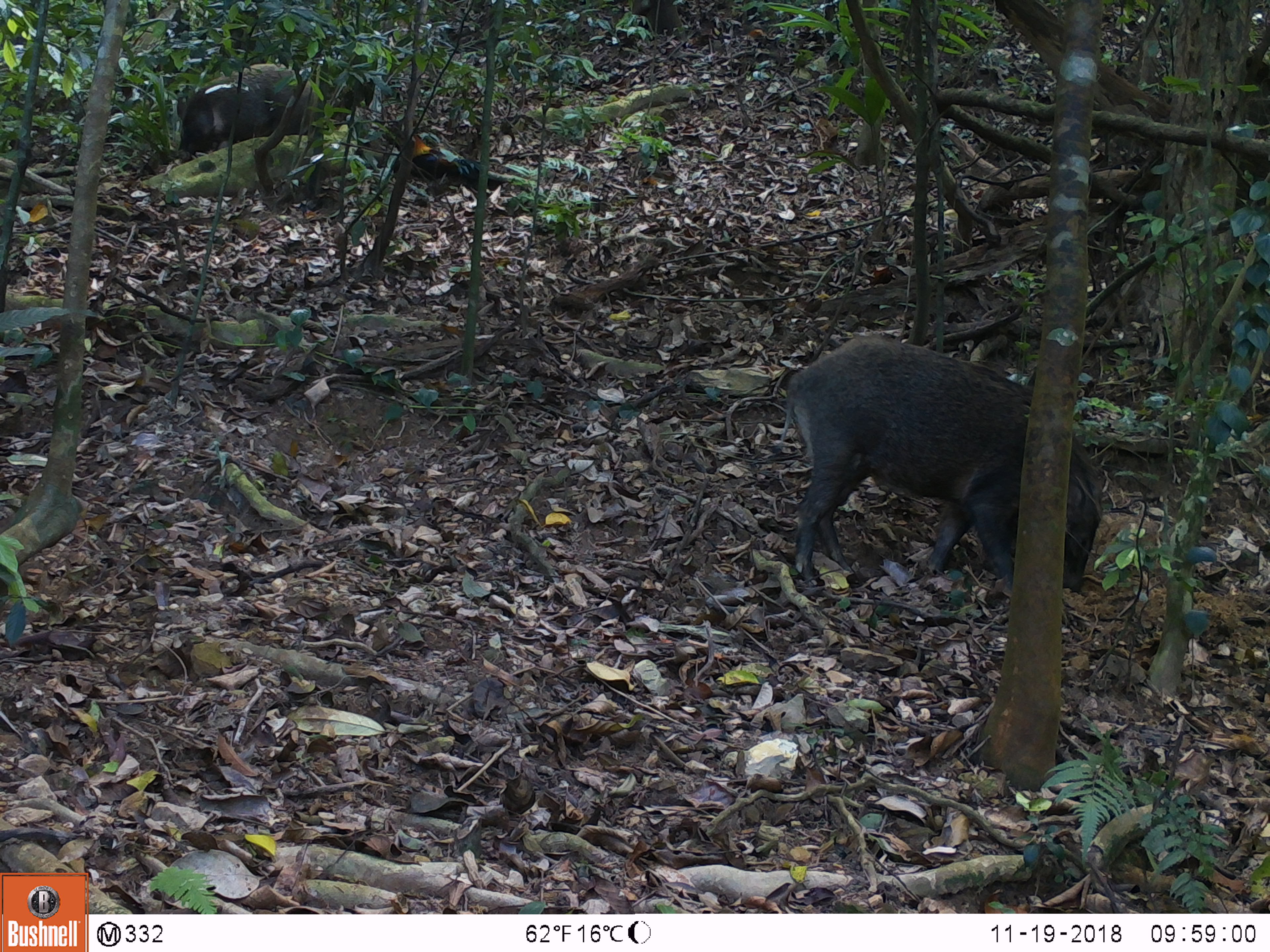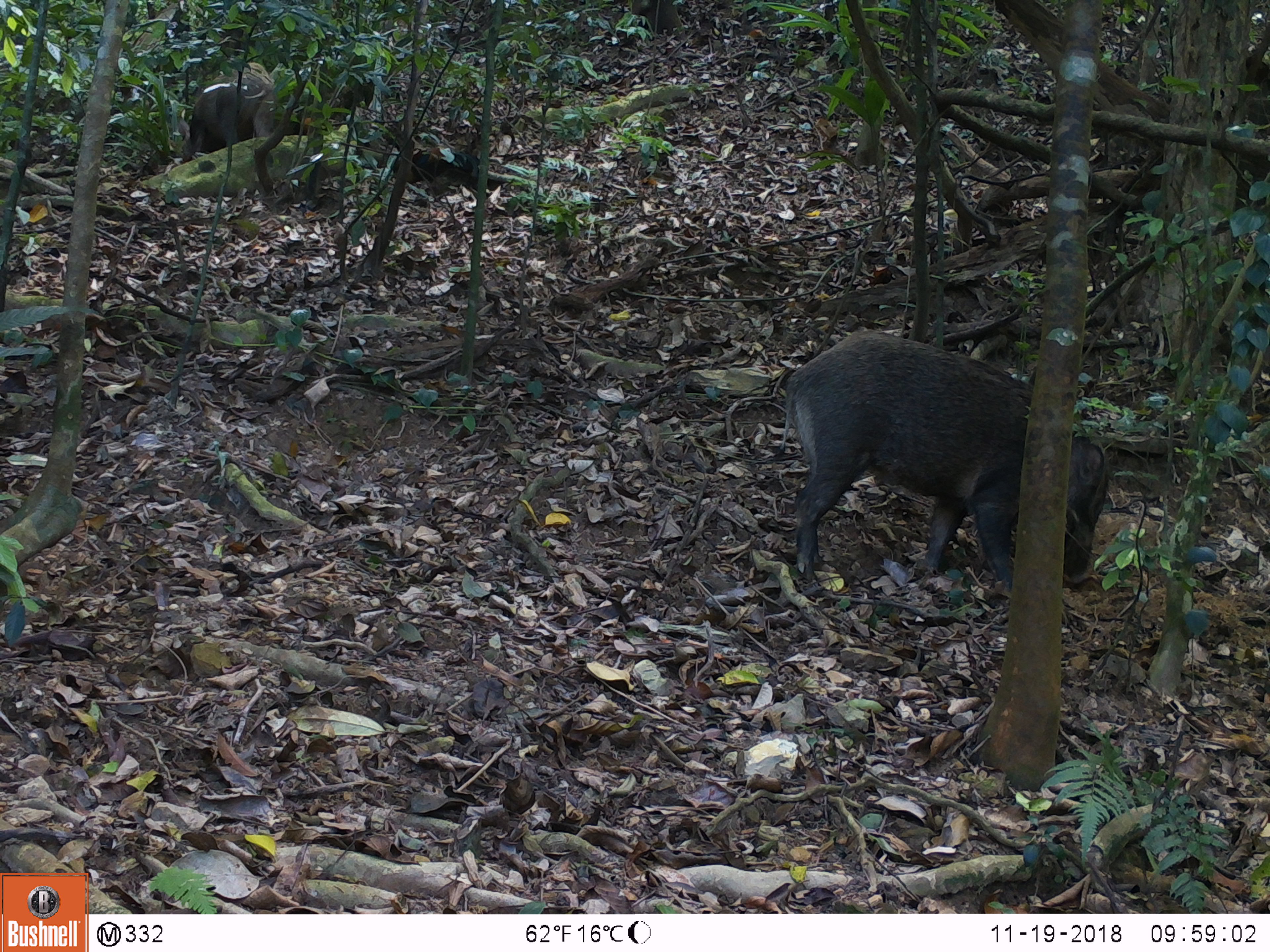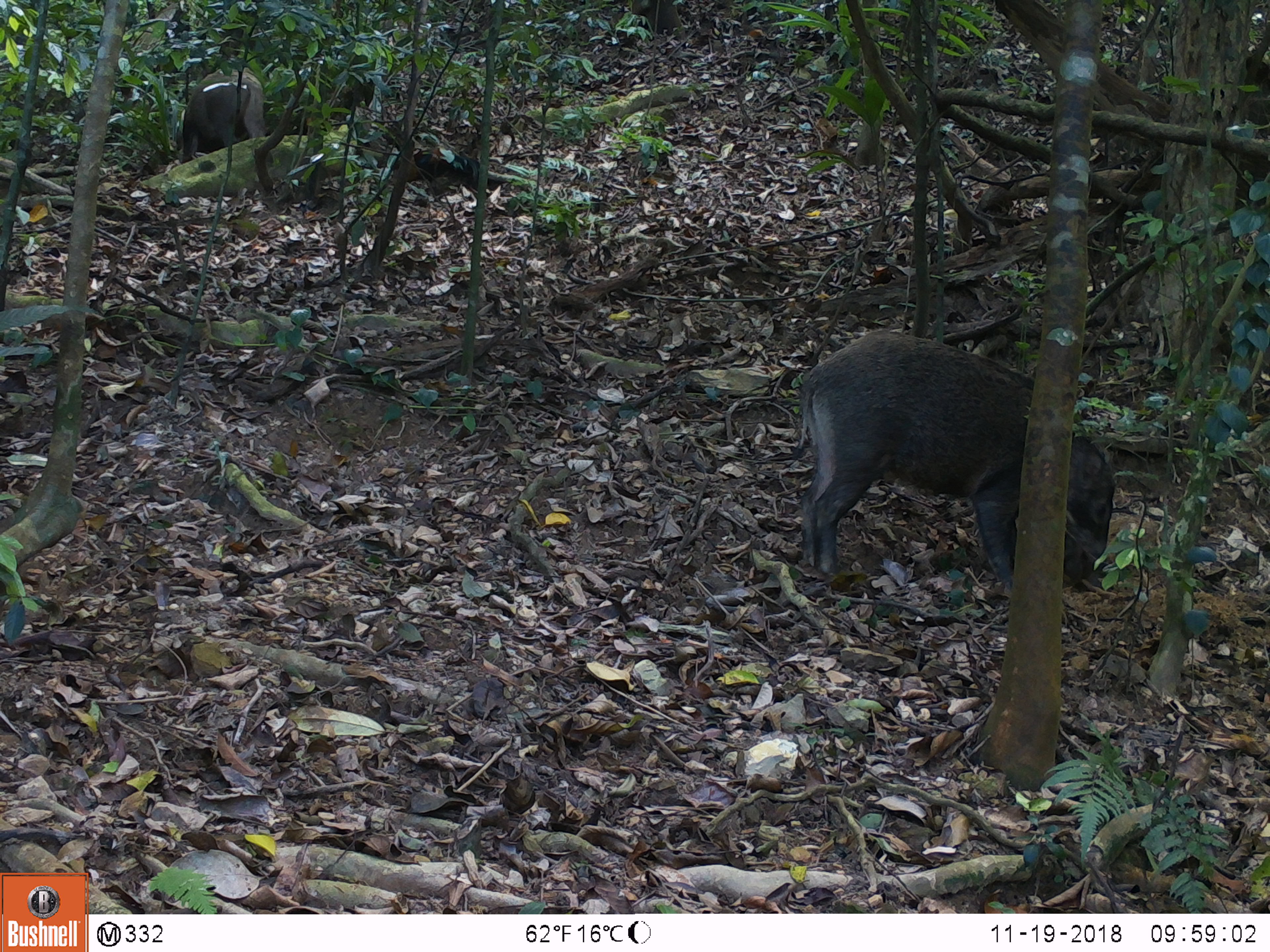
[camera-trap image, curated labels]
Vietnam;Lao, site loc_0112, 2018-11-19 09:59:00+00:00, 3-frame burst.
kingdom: Animalia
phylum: Chordata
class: Mammalia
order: Artiodactyla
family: Suidae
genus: Sus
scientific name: Sus scrofa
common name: eurasian wild pig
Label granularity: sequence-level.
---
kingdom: Animalia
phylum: Chordata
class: Aves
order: Galliformes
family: Phasianidae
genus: Gallus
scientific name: Gallus gallus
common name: red junglefowl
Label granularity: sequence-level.